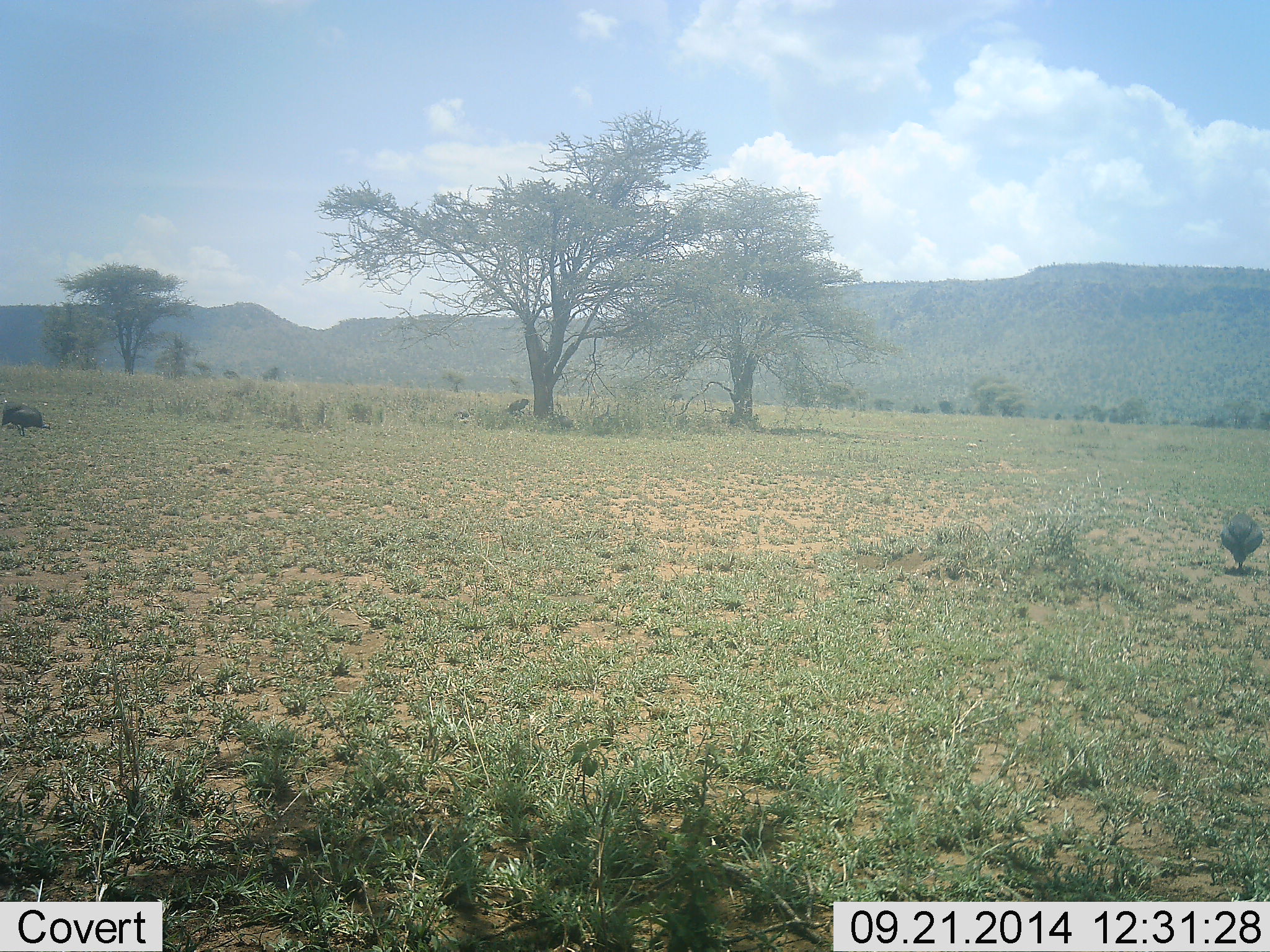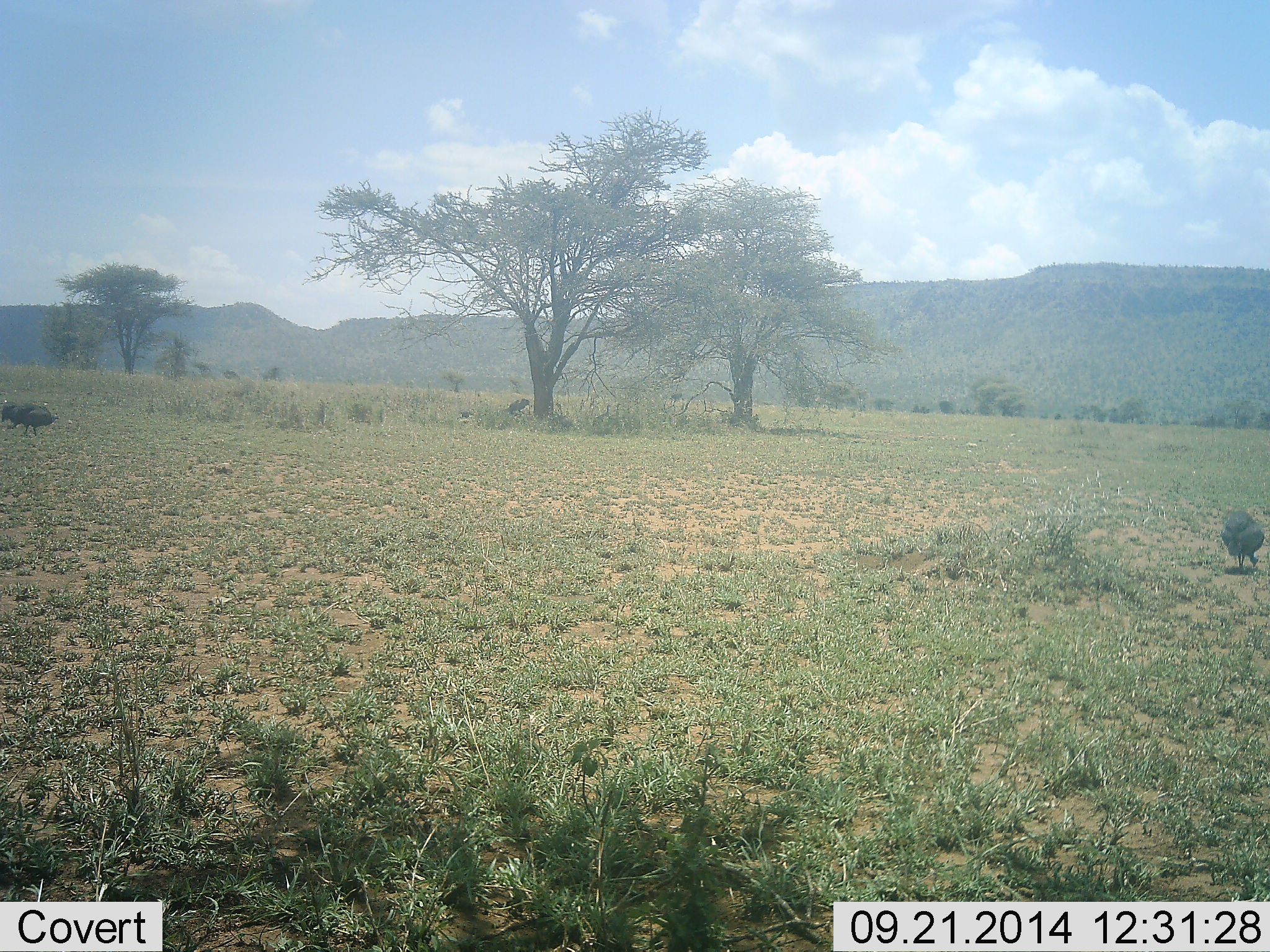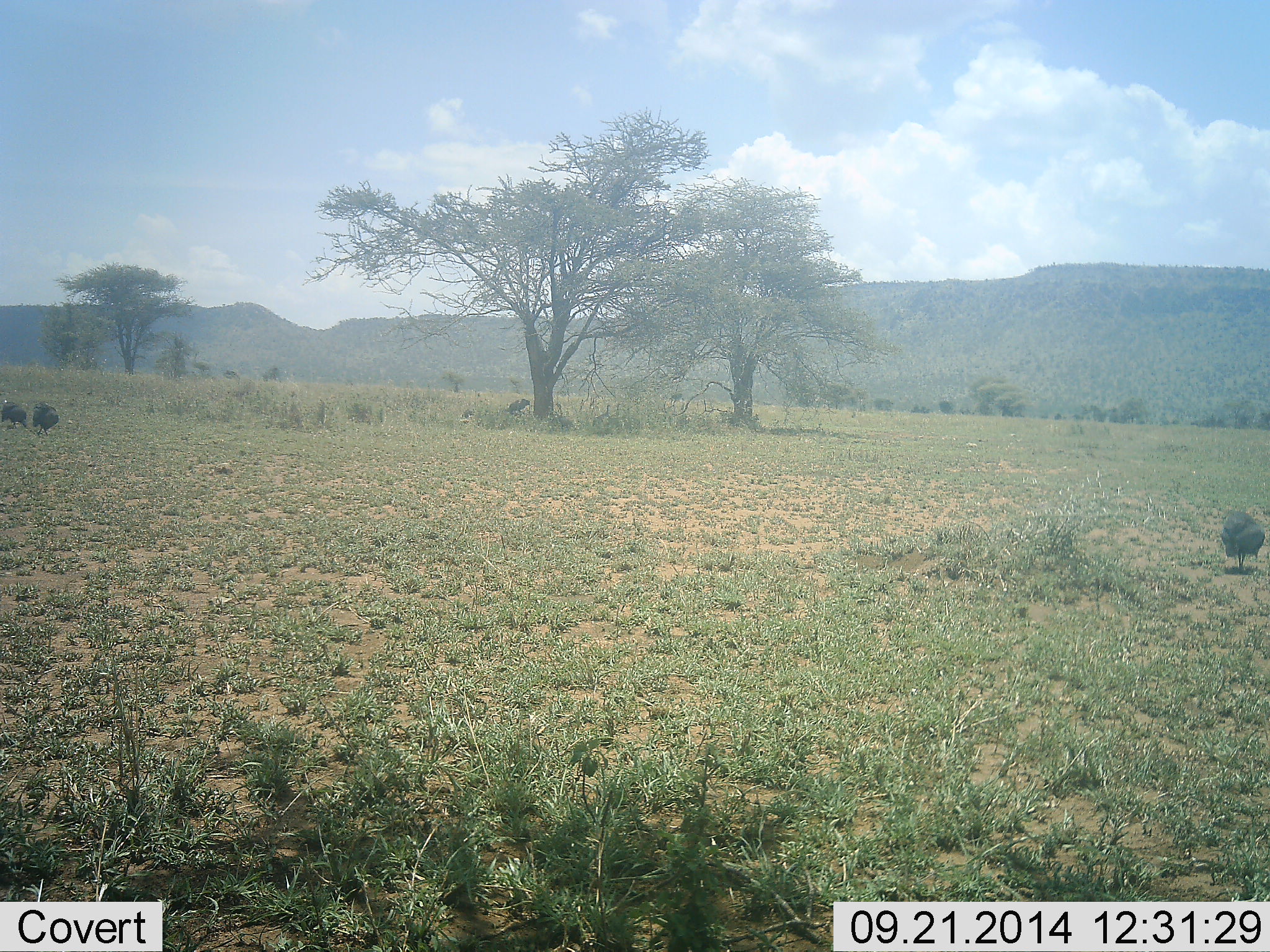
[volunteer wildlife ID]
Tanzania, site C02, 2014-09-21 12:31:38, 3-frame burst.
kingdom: Animalia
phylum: Chordata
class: Aves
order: Galliformes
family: Numididae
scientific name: Numididae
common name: guinea fowl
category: guineafowl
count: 3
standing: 40%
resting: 10%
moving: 40%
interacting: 0%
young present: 0%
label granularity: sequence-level